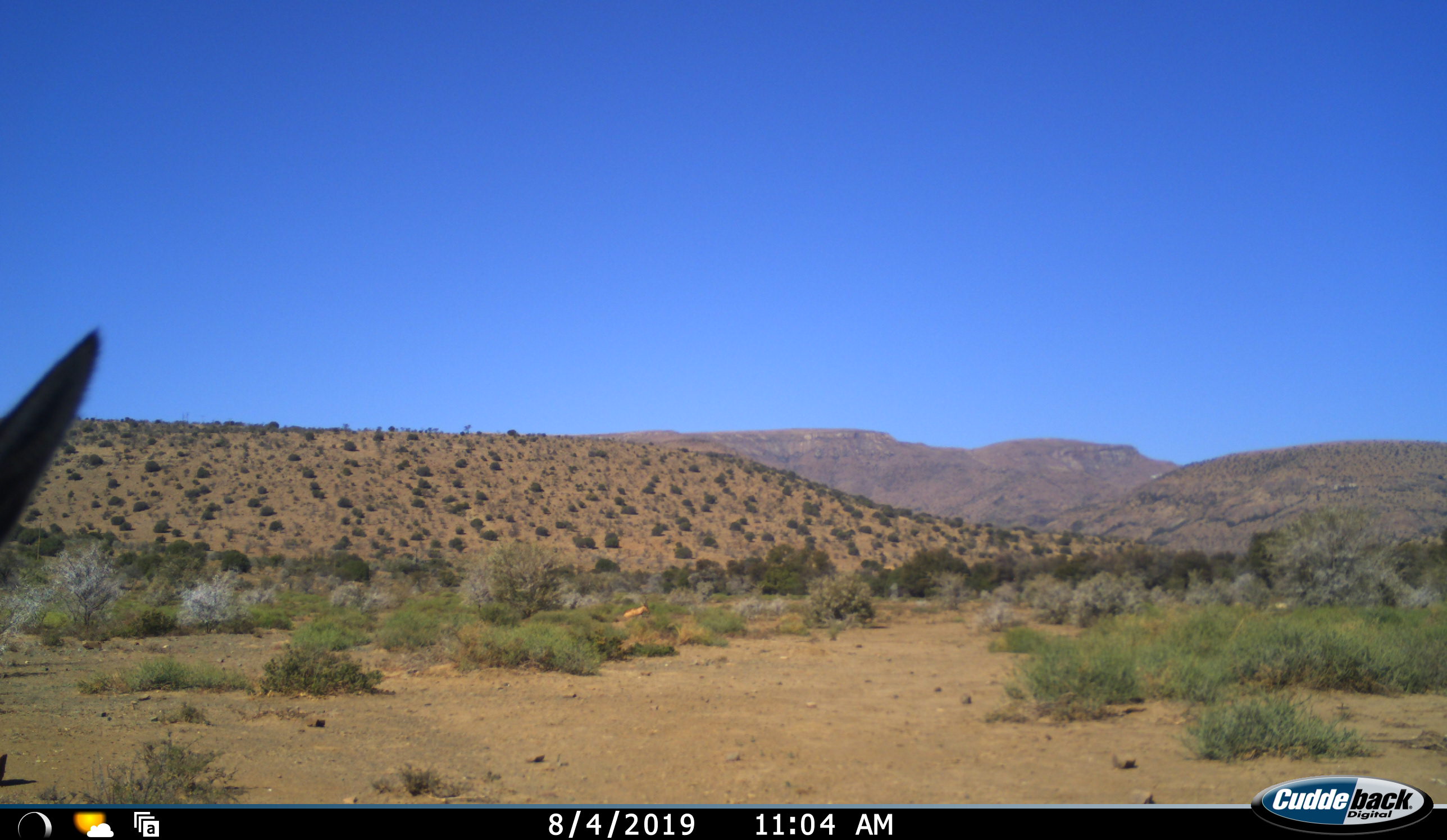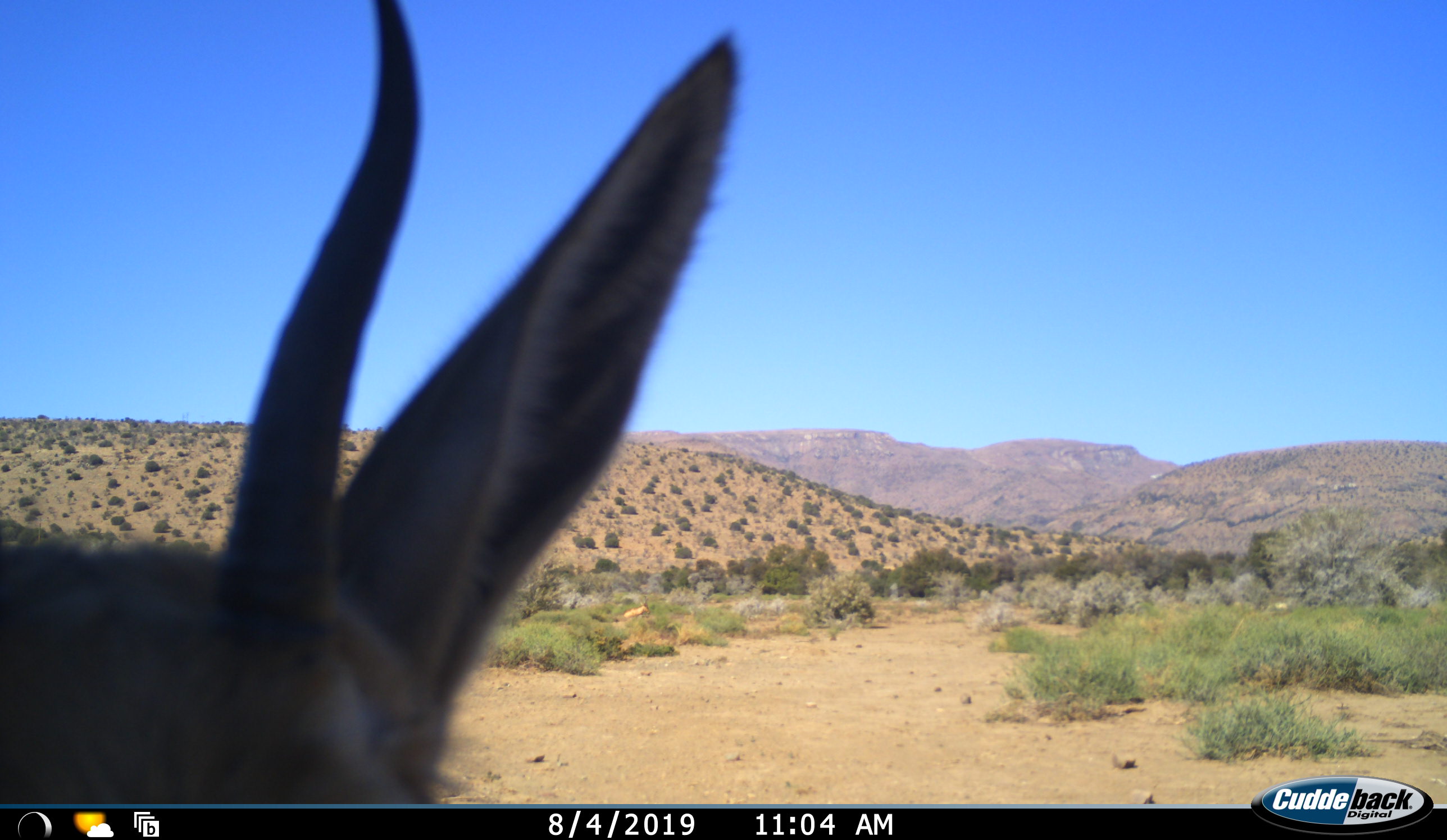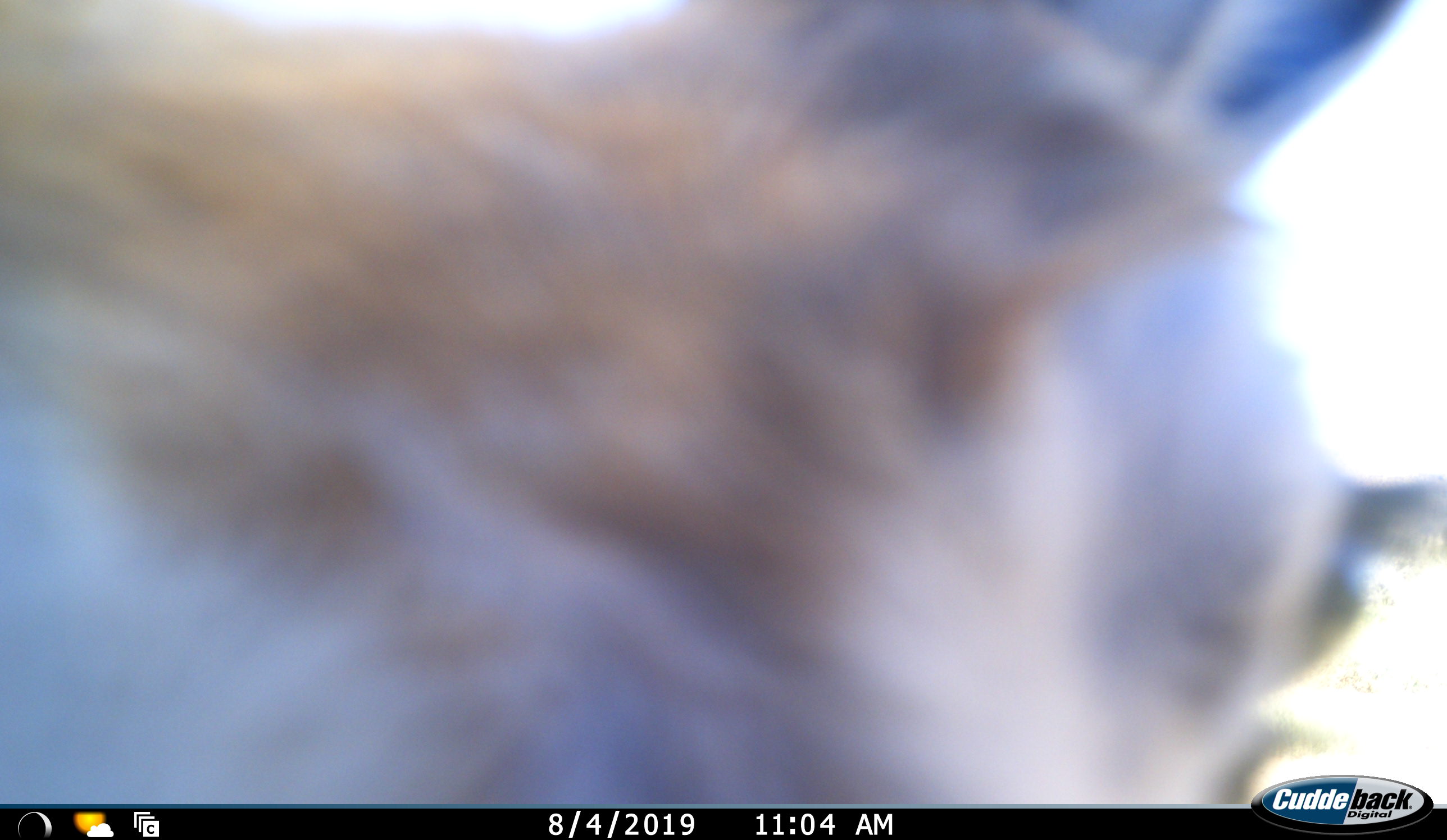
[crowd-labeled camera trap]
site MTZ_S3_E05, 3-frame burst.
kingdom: Animalia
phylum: Chordata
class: Mammalia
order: Artiodactyla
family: Bovidae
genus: Antidorcas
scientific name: Antidorcas marsupialis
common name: springbok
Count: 1.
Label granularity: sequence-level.